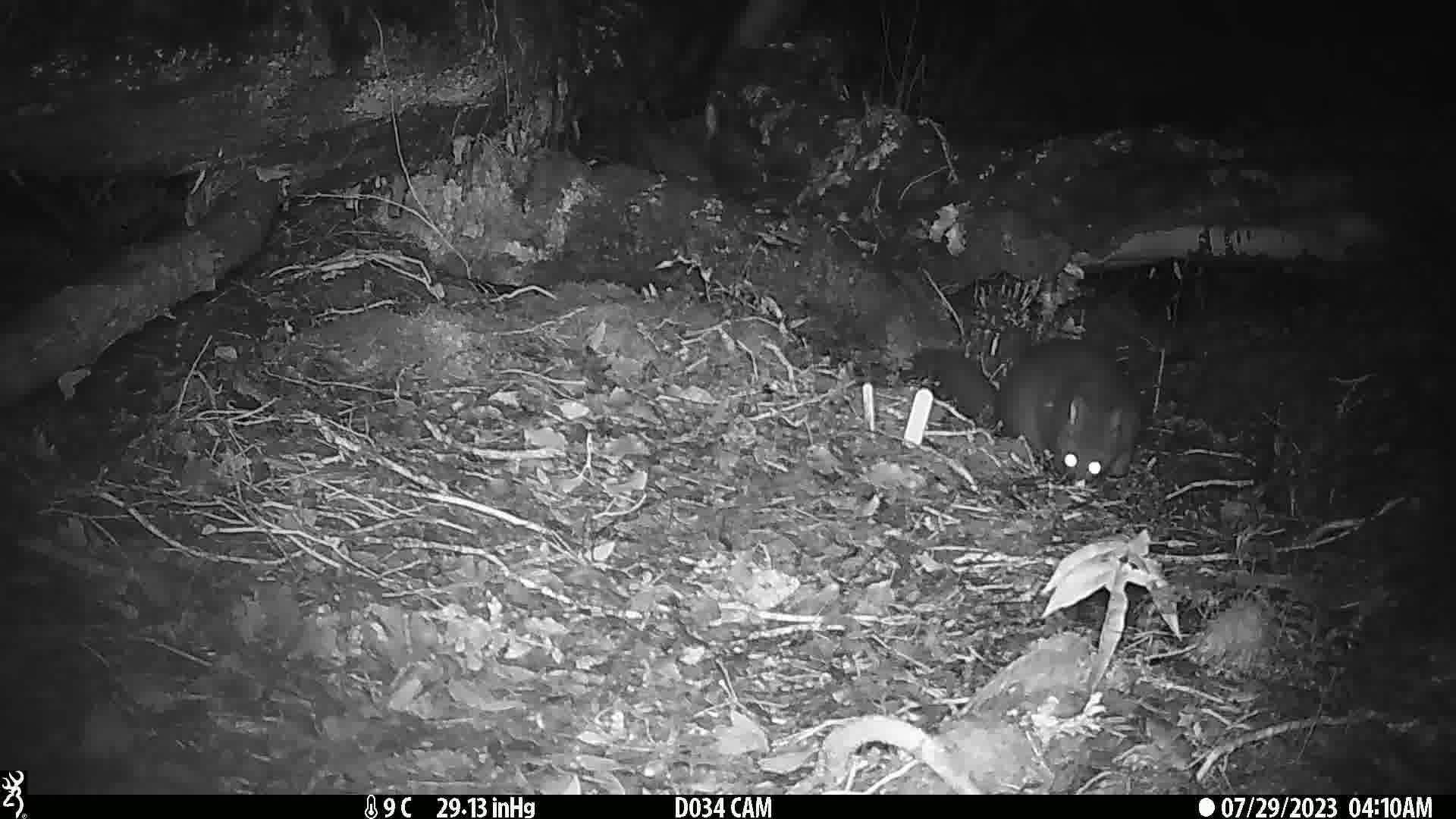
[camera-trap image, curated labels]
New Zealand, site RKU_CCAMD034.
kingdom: Animalia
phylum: Chordata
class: Mammalia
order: Diprotodontia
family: Phalangeridae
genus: Trichosurus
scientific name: Trichosurus vulpecula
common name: common brushtail possum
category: possum